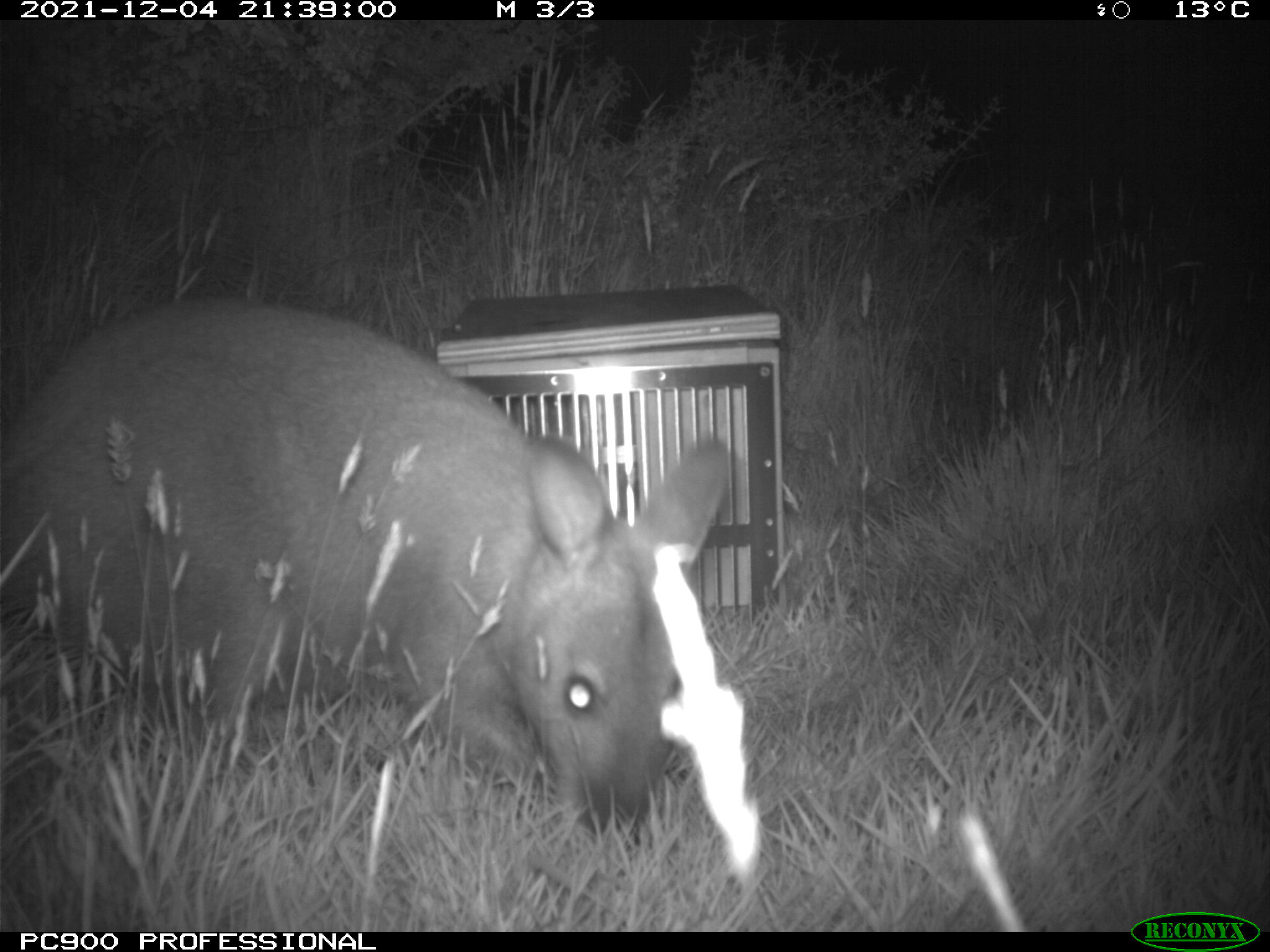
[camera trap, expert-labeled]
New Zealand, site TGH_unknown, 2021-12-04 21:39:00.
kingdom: Animalia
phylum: Chordata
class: Mammalia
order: Diprotodontia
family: Macropodidae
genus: Notamacropus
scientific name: Notamacropus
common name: wallaby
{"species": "wallaby (Notamacropus)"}